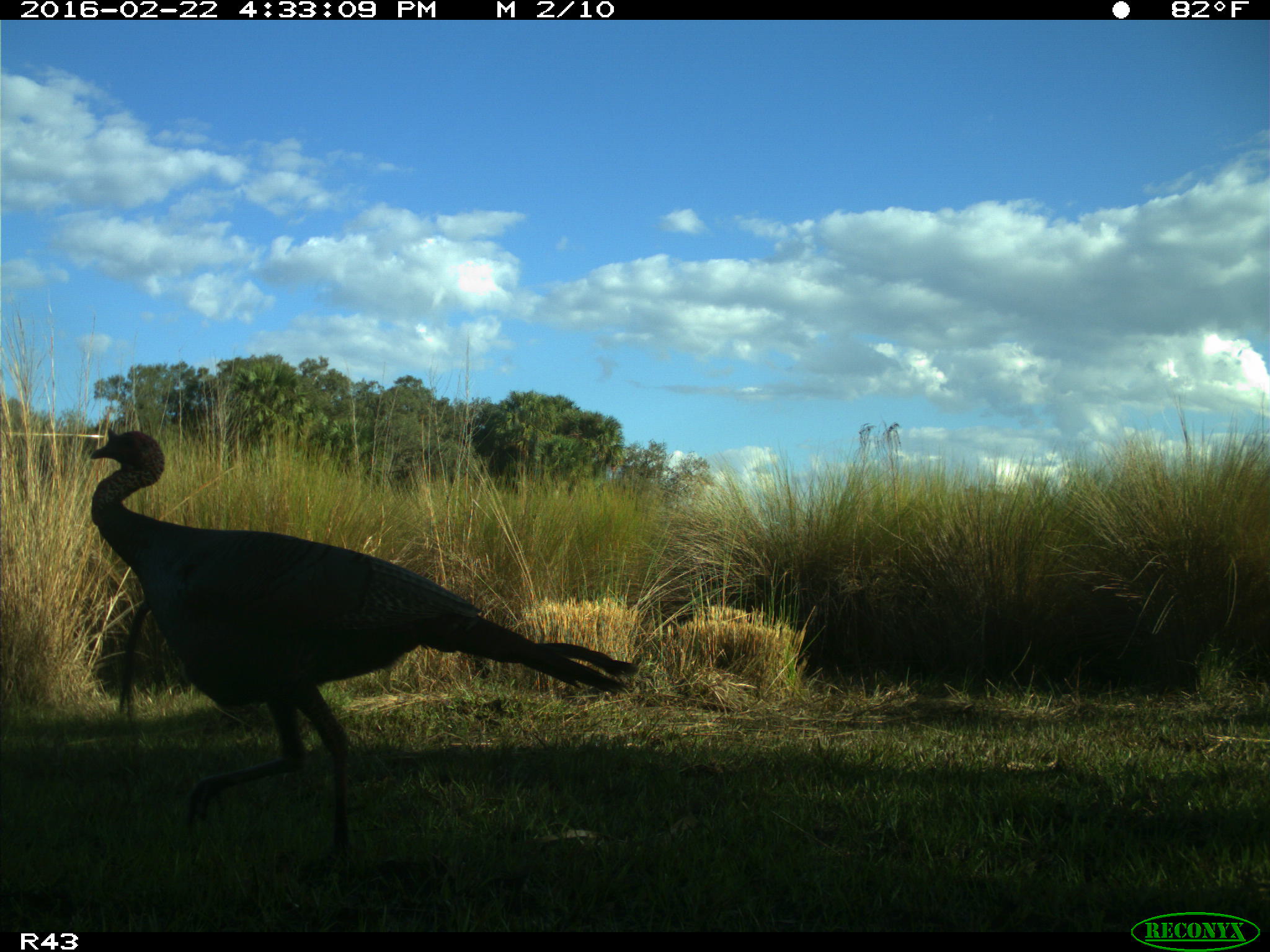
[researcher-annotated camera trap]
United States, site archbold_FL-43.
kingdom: Animalia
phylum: Chordata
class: Aves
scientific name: Aves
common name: birds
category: unidentified bird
Unidentified bird (birds) (Aves).